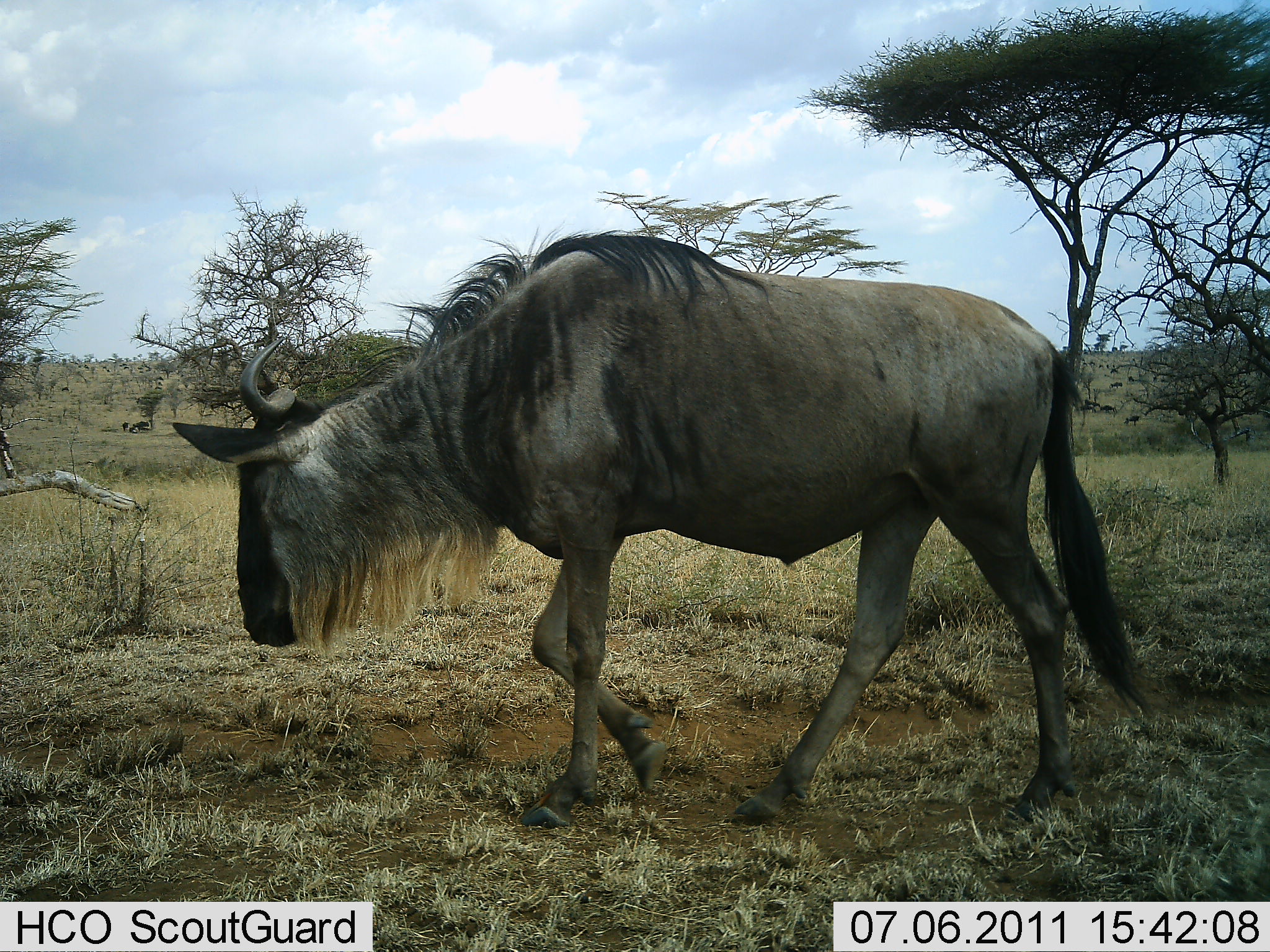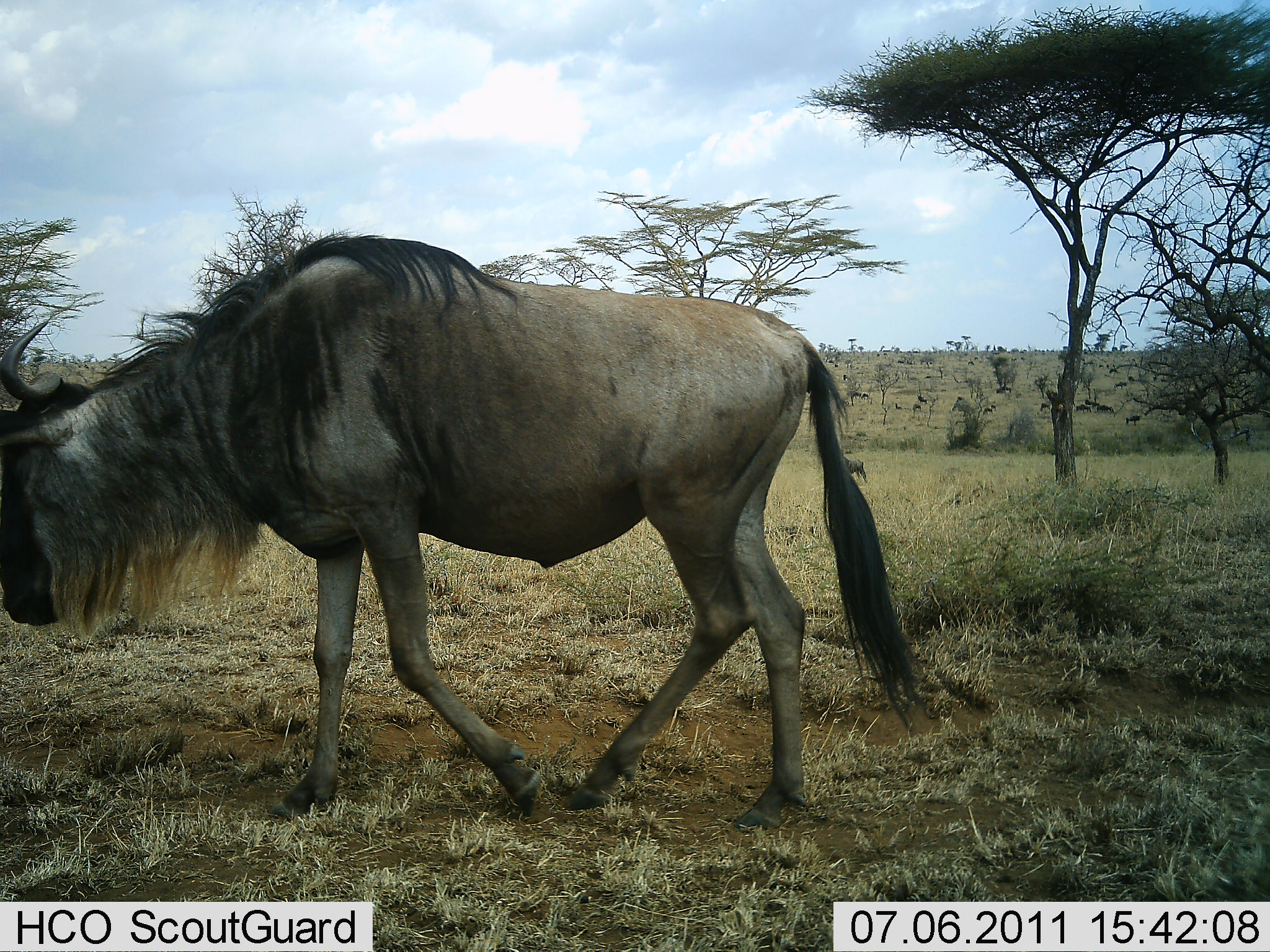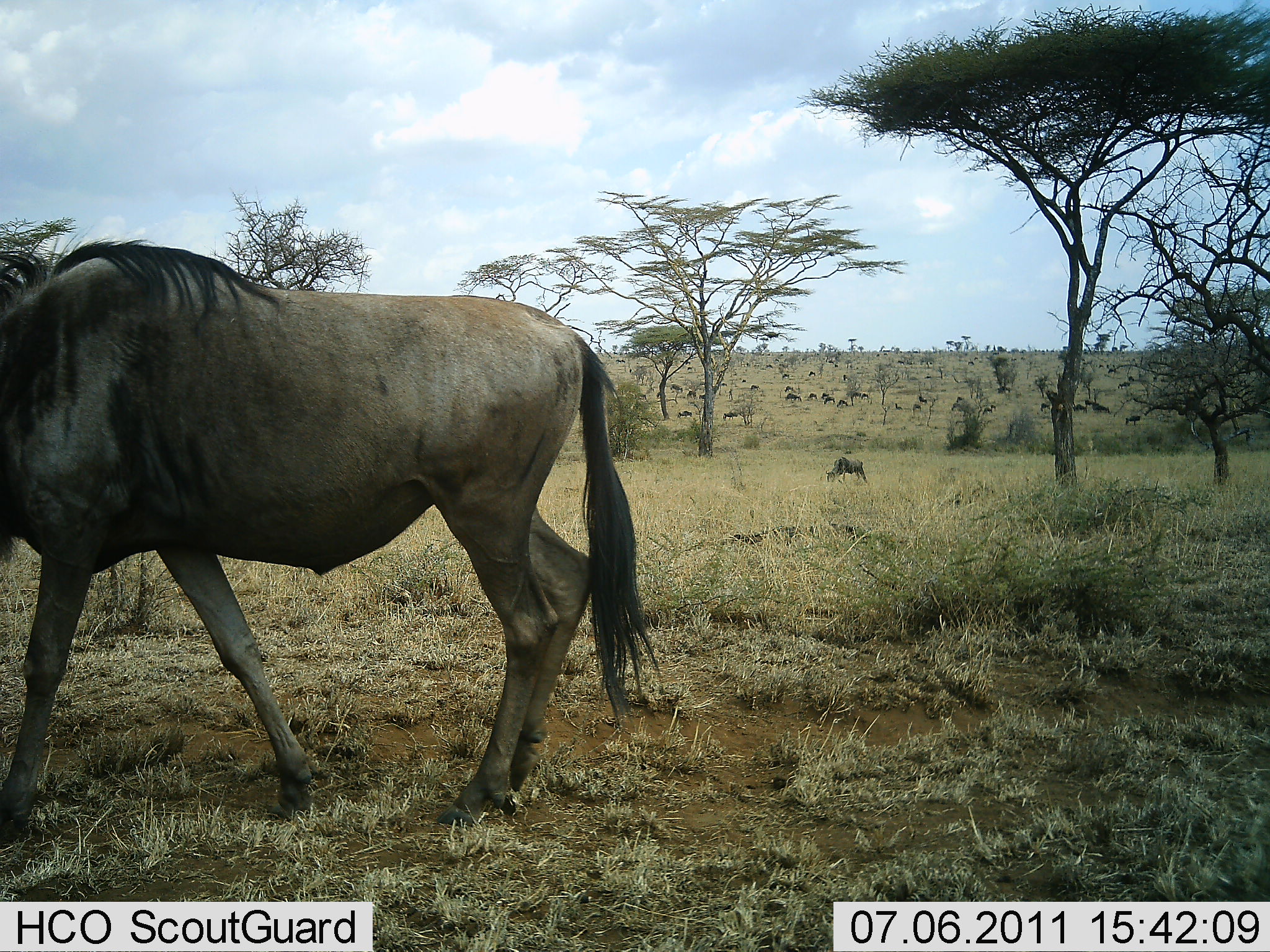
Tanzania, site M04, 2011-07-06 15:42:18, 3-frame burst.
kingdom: Animalia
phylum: Chordata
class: Mammalia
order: Artiodactyla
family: Bovidae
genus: Connochaetes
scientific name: Connochaetes taurinus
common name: blue wildebeest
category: wildebeest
Wildebeest (blue wildebeest) (Connochaetes taurinus), count 1. Behavior (volunteer vote fractions): standing 38%, resting 8%, moving 85%, interacting 0%. Young present (vote fraction): 0%. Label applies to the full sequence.